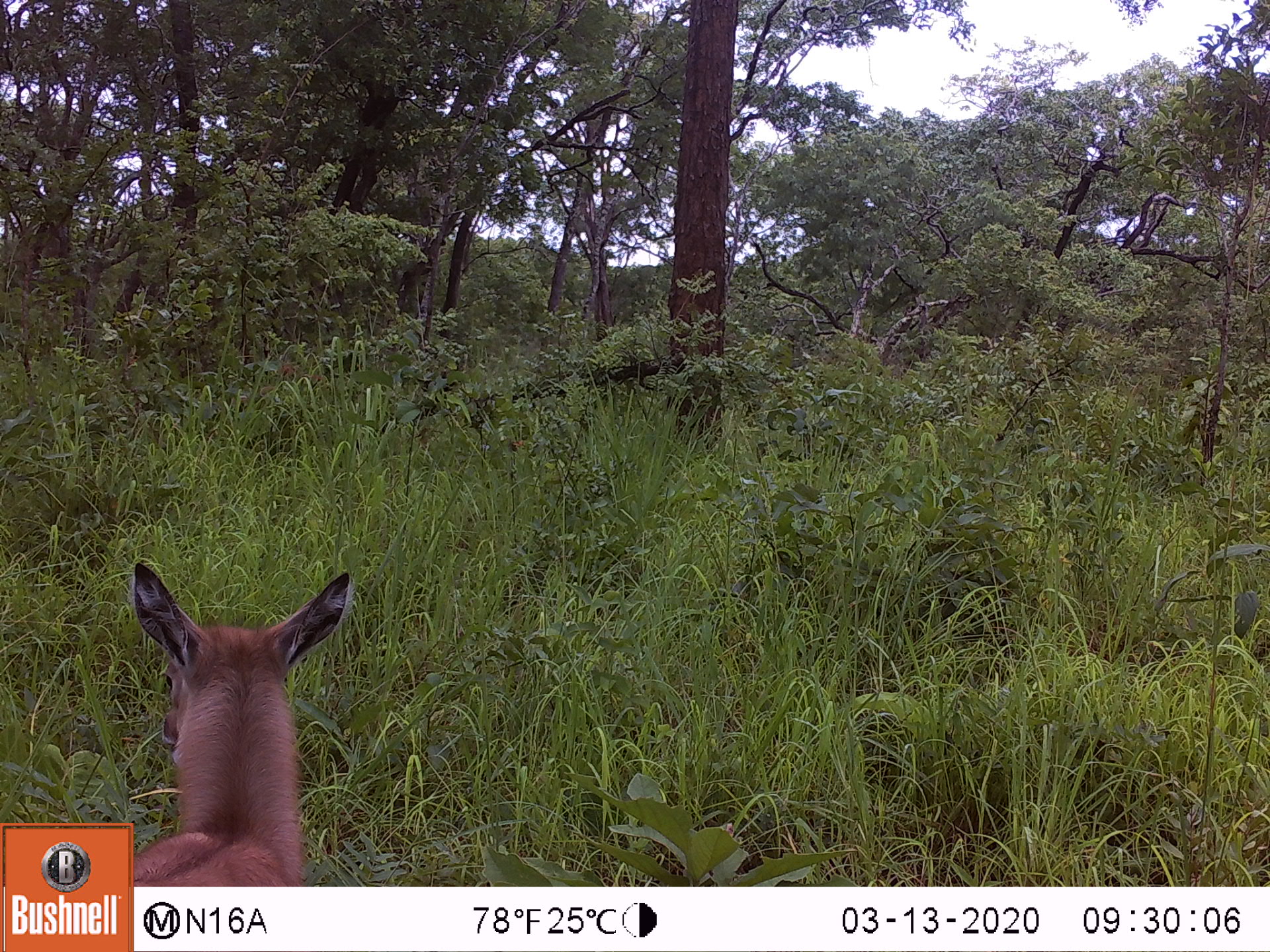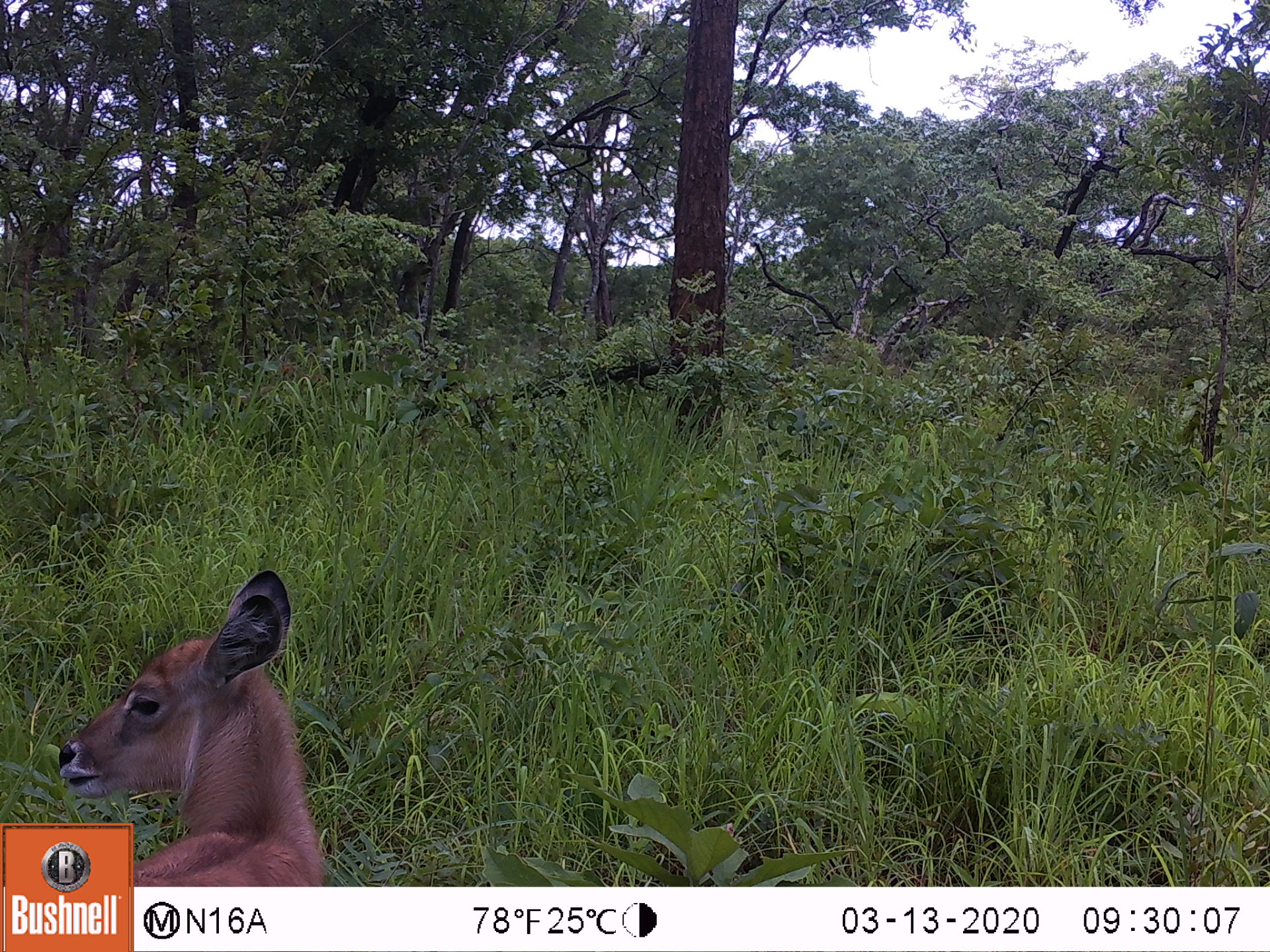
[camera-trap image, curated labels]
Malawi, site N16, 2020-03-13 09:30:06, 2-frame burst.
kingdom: Animalia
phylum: Chordata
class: Mammalia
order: Artiodactyla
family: Bovidae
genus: Kobus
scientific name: Kobus ellipsiprymnus ellipsiprymnus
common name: common waterbuck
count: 1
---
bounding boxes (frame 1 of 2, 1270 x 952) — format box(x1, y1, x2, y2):
common waterbuck: box(135, 564, 351, 880)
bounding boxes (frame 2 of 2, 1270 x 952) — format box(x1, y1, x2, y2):
common waterbuck: box(56, 565, 308, 819)